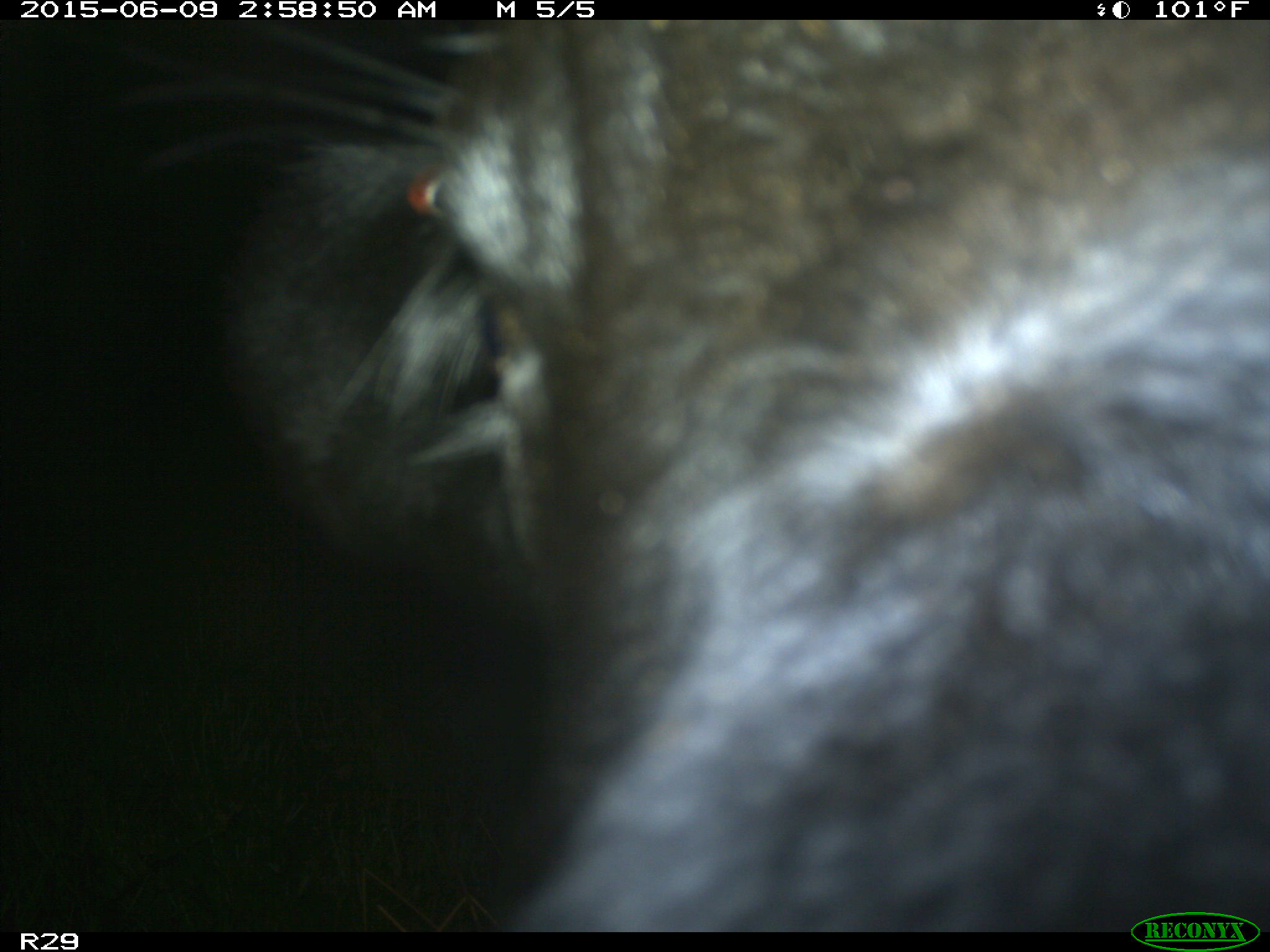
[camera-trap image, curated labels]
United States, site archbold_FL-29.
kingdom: Animalia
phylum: Chordata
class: Mammalia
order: Artiodactyla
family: Bovidae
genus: Bos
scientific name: Bos taurus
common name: domestic cow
Bos taurus (domestic cow).